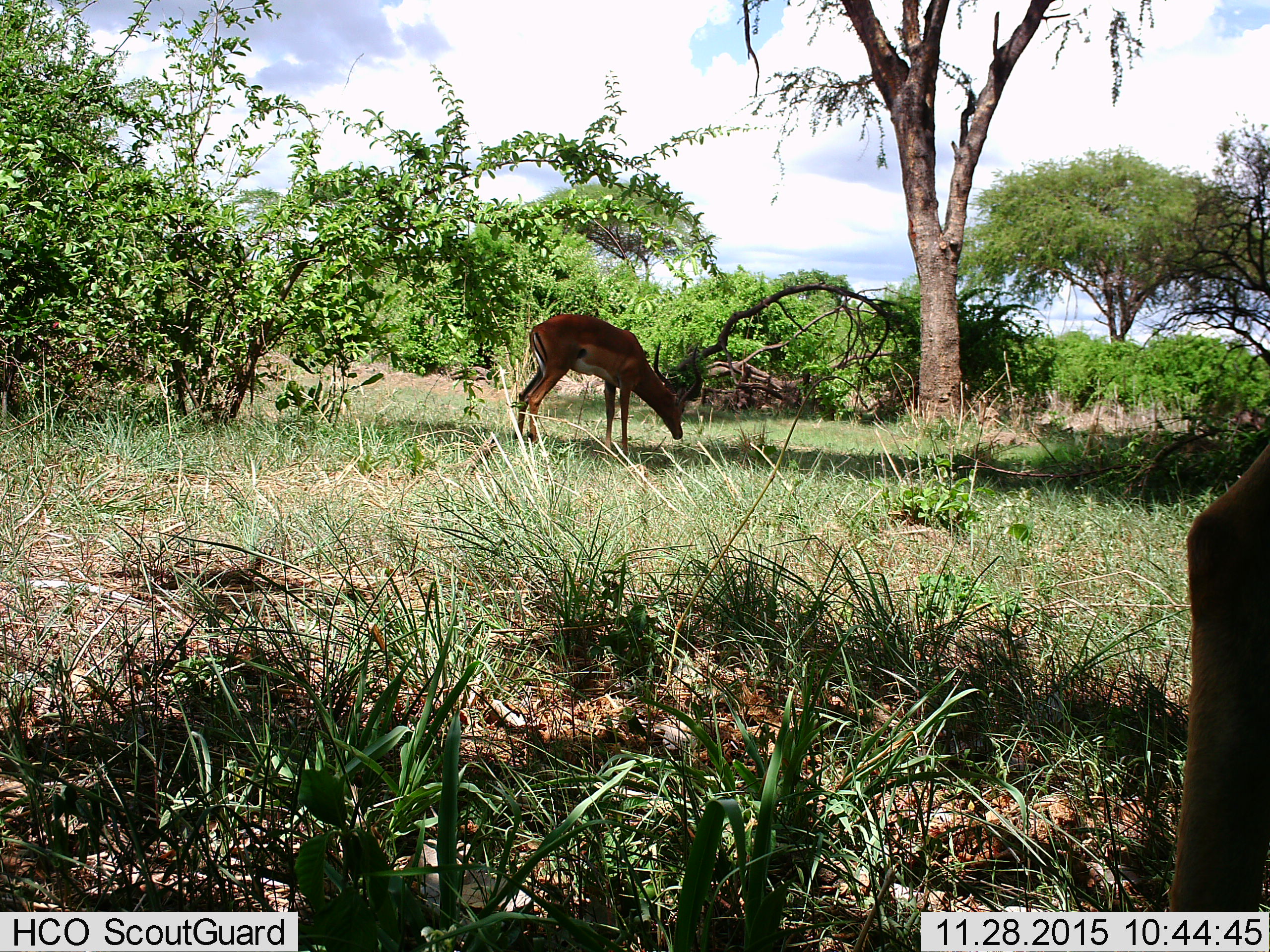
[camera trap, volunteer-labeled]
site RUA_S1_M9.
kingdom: Animalia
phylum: Chordata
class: Mammalia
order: Artiodactyla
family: Bovidae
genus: Aepyceros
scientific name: Aepyceros melampus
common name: impala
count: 2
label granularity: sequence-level